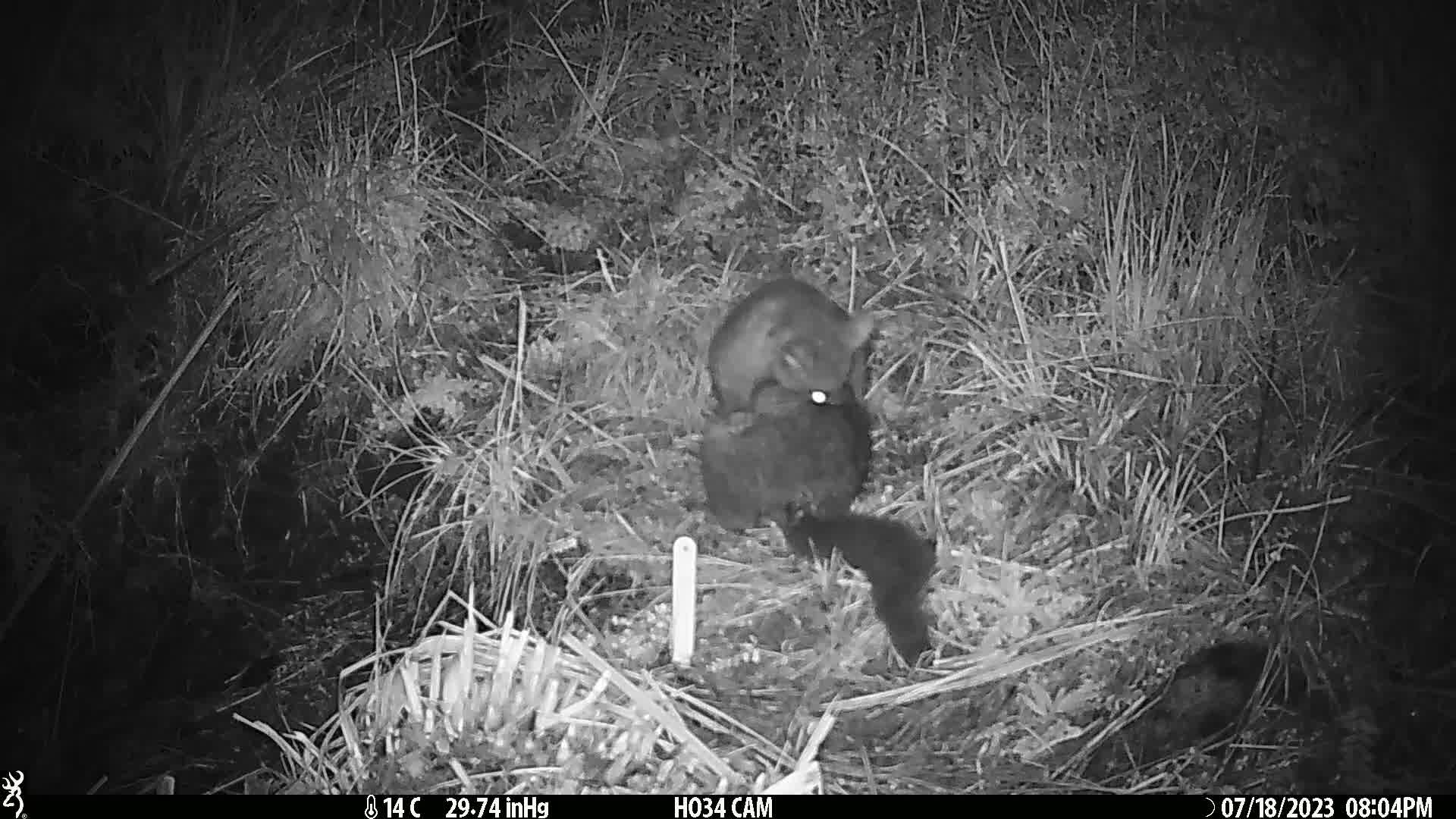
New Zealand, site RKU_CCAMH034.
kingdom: Animalia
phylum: Chordata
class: Mammalia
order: Diprotodontia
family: Phalangeridae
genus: Trichosurus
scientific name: Trichosurus vulpecula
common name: common brushtail possum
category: possum